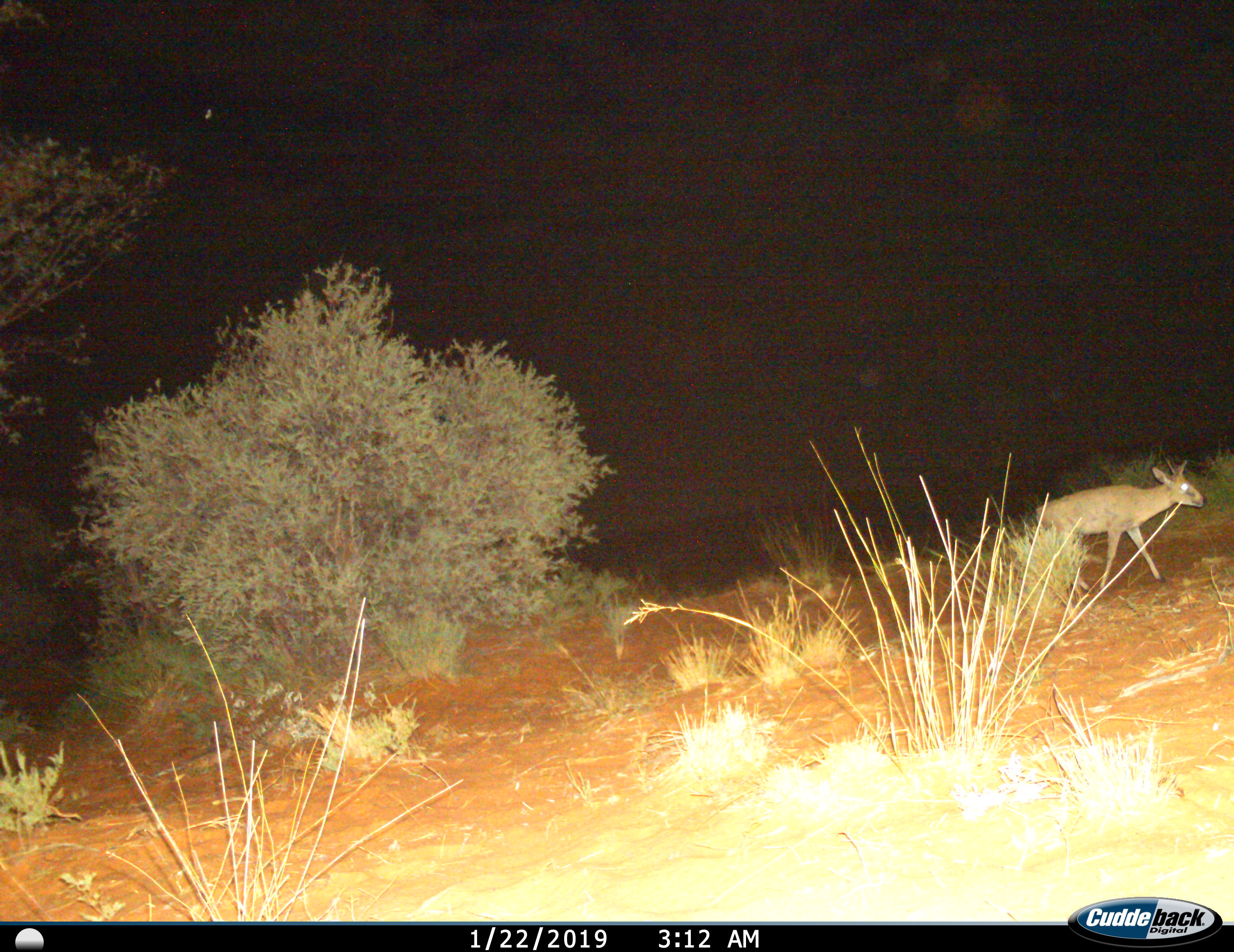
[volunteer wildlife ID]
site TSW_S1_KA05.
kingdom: Animalia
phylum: Chordata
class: Mammalia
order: Artiodactyla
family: Bovidae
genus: Sylvicapra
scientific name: Sylvicapra grimmia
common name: common duiker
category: duikercommongrey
Duikercommongrey (common duiker) (Sylvicapra grimmia), count 1. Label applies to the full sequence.